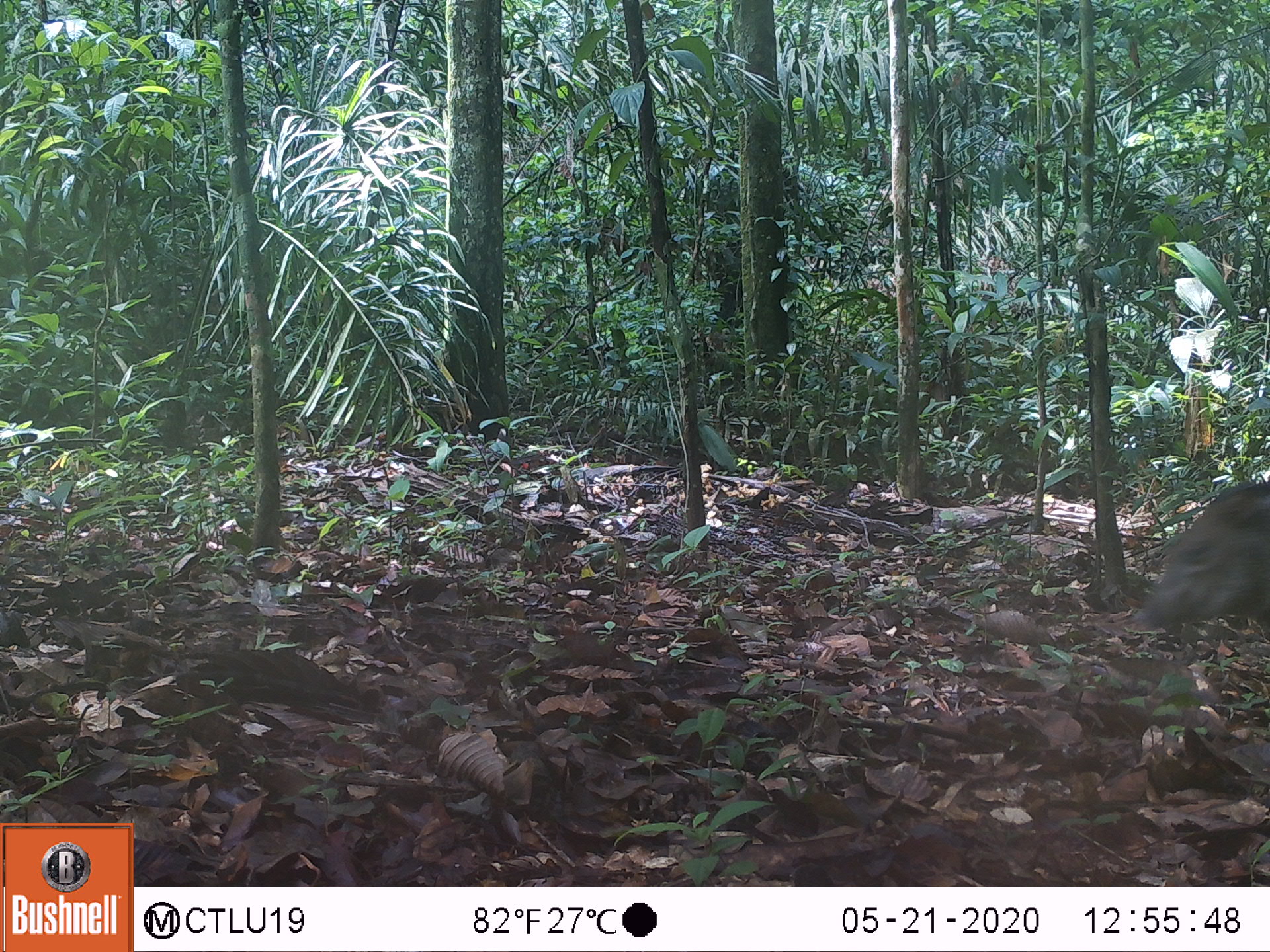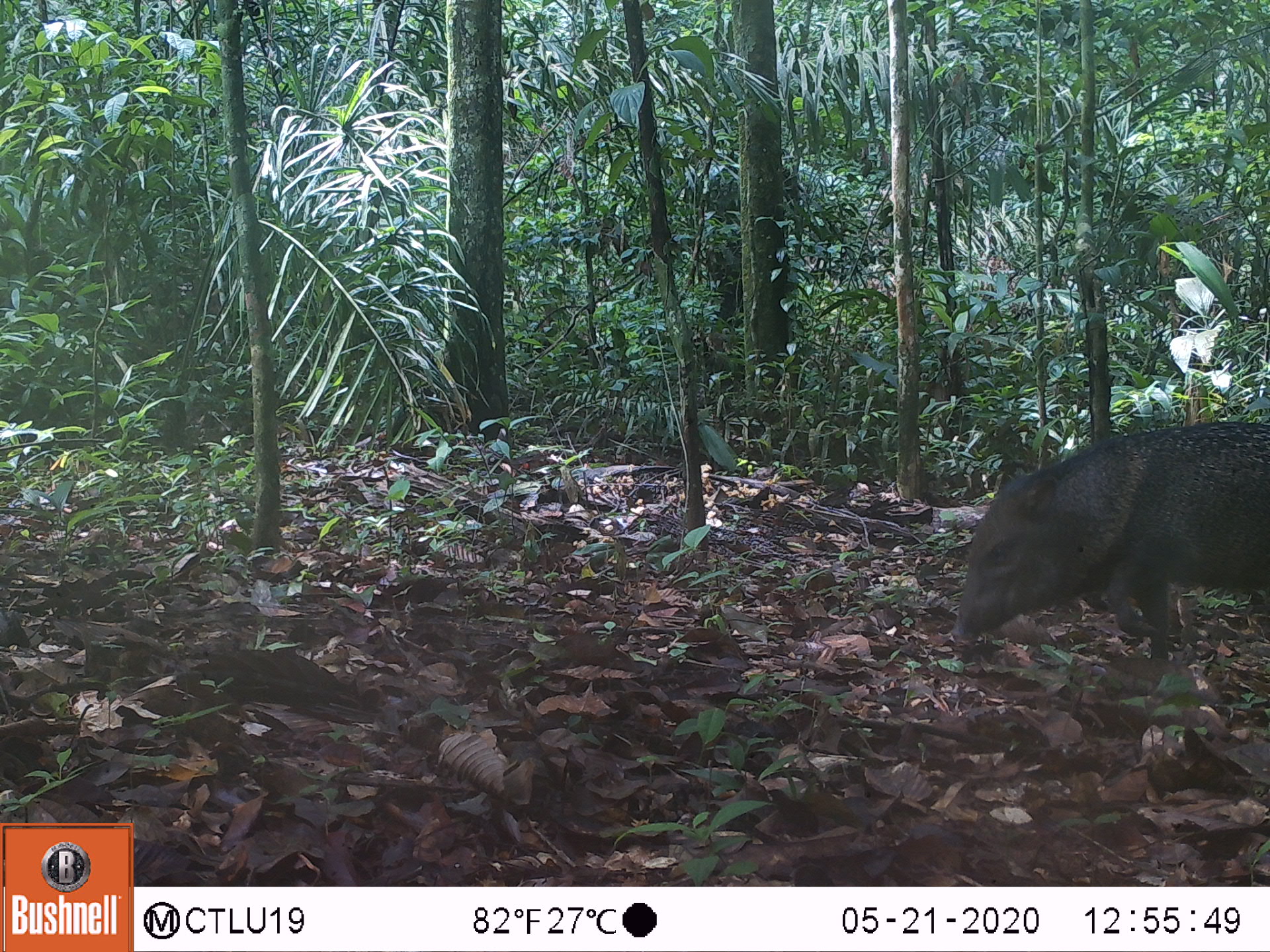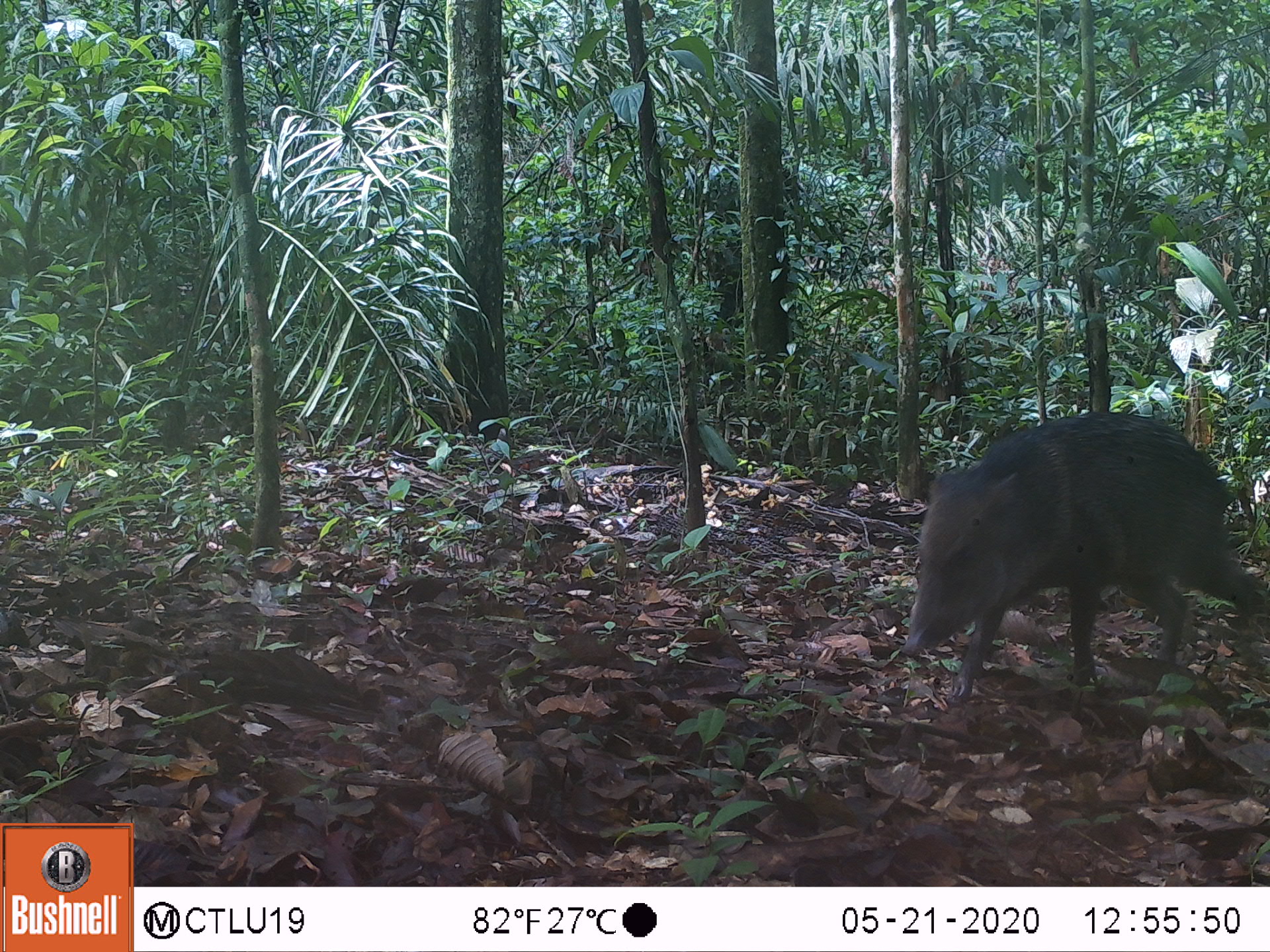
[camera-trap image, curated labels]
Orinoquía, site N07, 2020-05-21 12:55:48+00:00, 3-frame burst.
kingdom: Animalia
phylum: Chordata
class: Mammalia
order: Artiodactyla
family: Tayassuidae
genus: Pecari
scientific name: Pecari tajacu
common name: collared peccary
Collared peccary (Pecari tajacu).